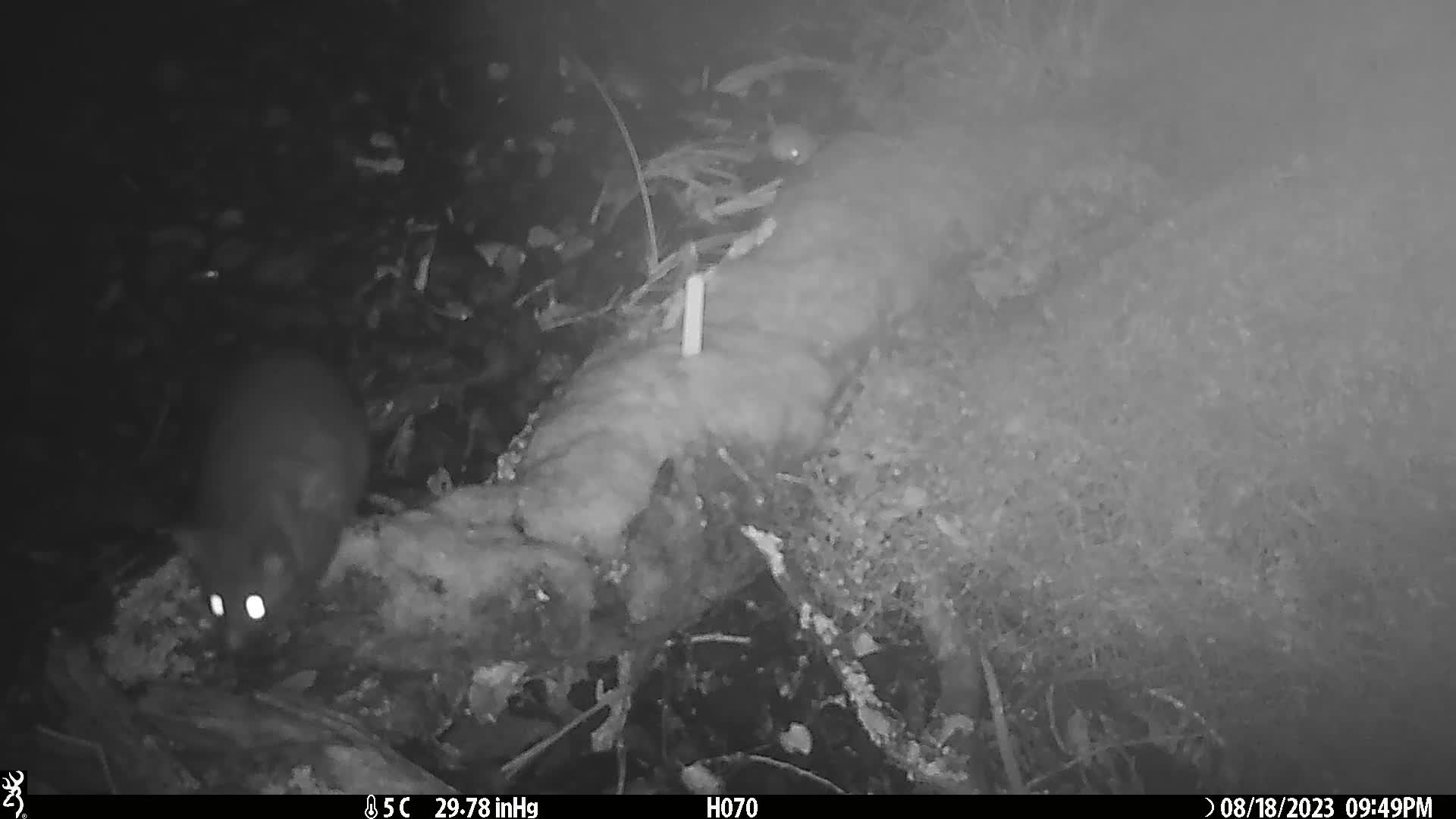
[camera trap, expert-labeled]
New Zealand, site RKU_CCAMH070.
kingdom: Animalia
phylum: Chordata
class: Mammalia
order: Diprotodontia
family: Phalangeridae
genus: Trichosurus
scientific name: Trichosurus vulpecula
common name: common brushtail possum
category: possum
Possum (common brushtail possum) (Trichosurus vulpecula).